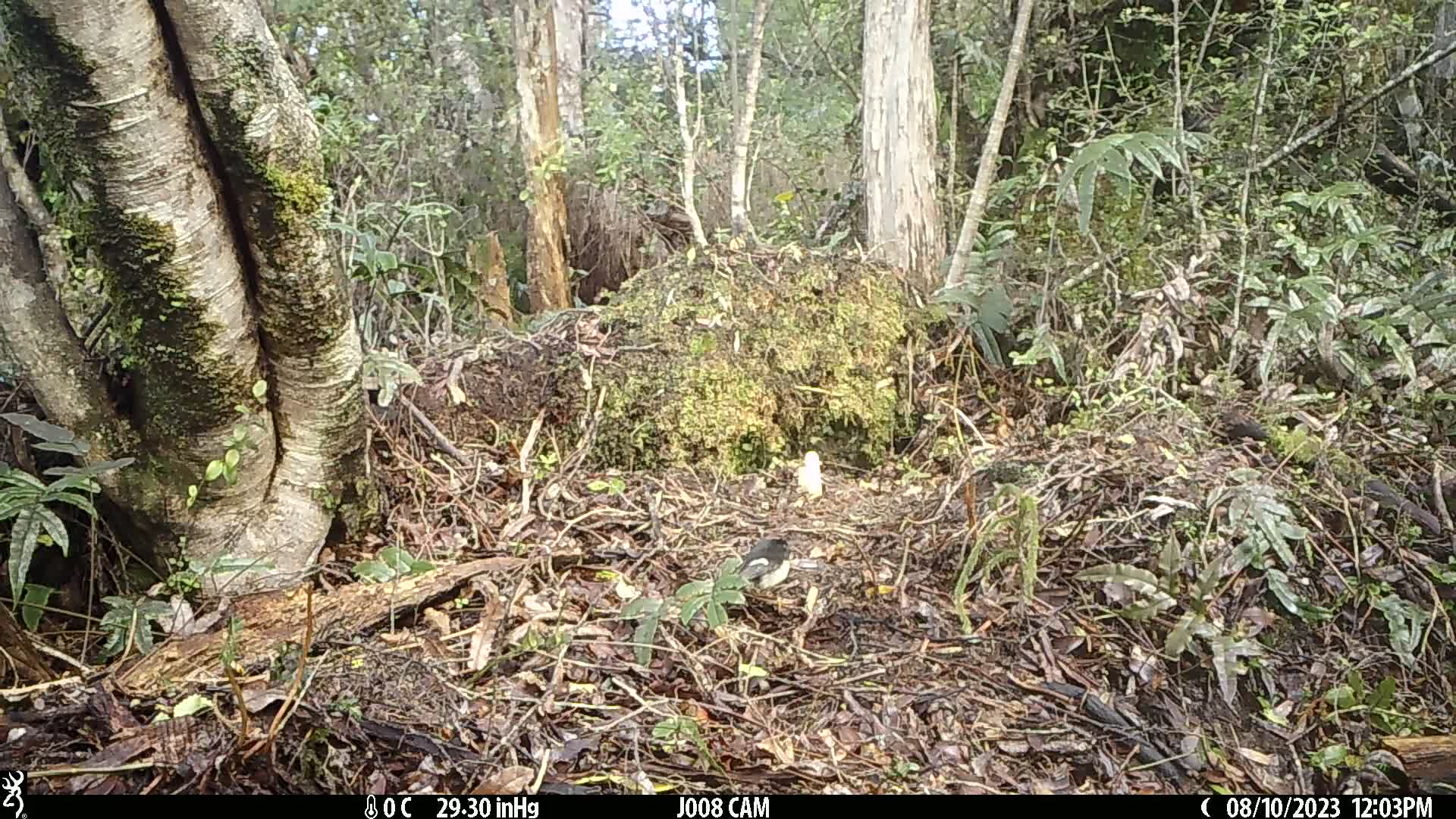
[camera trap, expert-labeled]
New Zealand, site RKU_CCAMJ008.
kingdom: Animalia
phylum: Chordata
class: Aves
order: Passeriformes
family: Petroicidae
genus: Petroica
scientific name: Petroica macrocephala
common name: tomtit